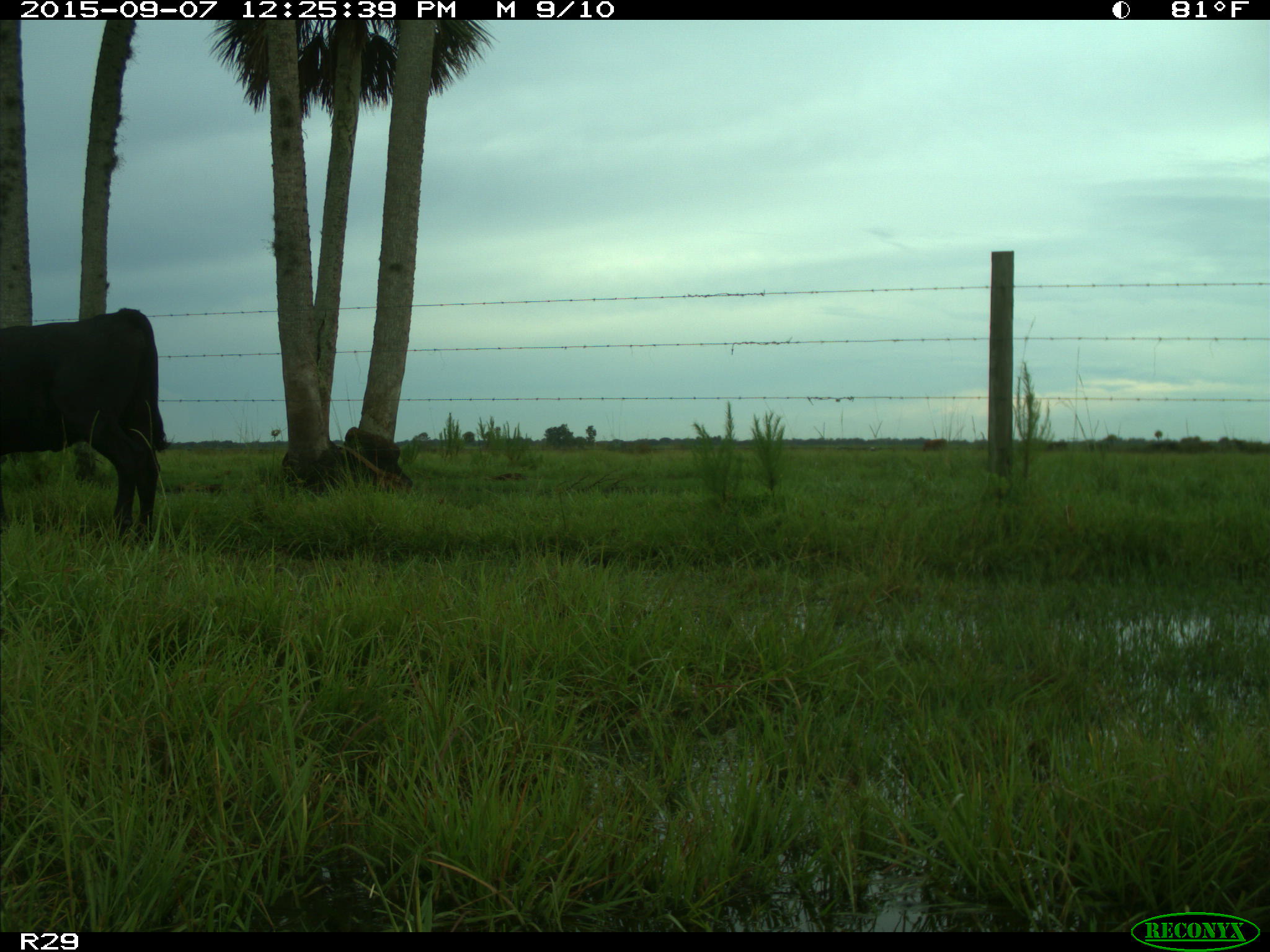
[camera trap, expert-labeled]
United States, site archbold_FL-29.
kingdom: Animalia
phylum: Chordata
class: Mammalia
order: Artiodactyla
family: Bovidae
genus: Bos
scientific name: Bos taurus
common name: domestic cow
Bos taurus (domestic cow).